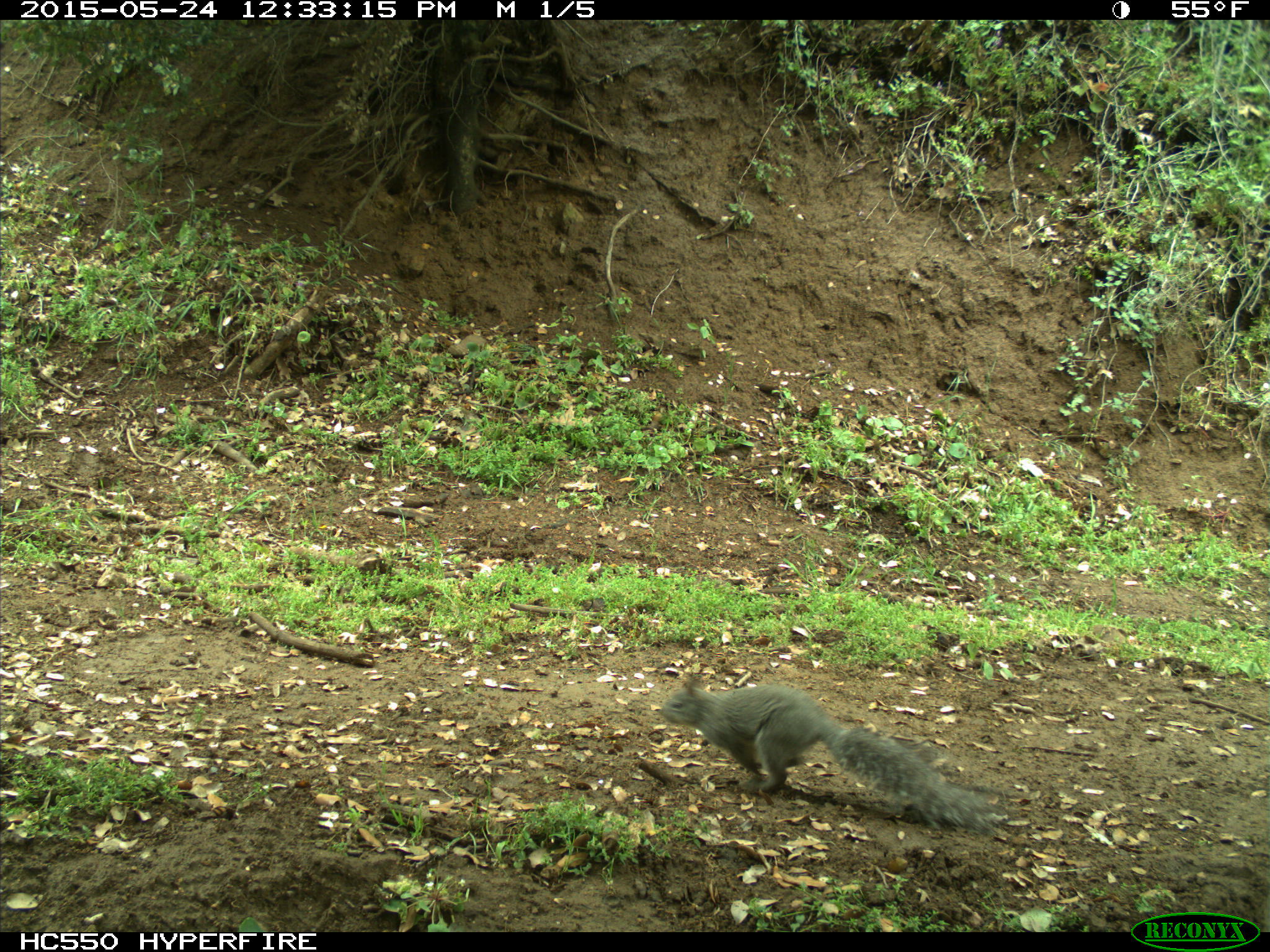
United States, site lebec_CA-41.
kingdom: Animalia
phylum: Chordata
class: Mammalia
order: Rodentia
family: Sciuridae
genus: Sciurus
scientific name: Sciurus carolinensis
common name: eastern gray squirrel